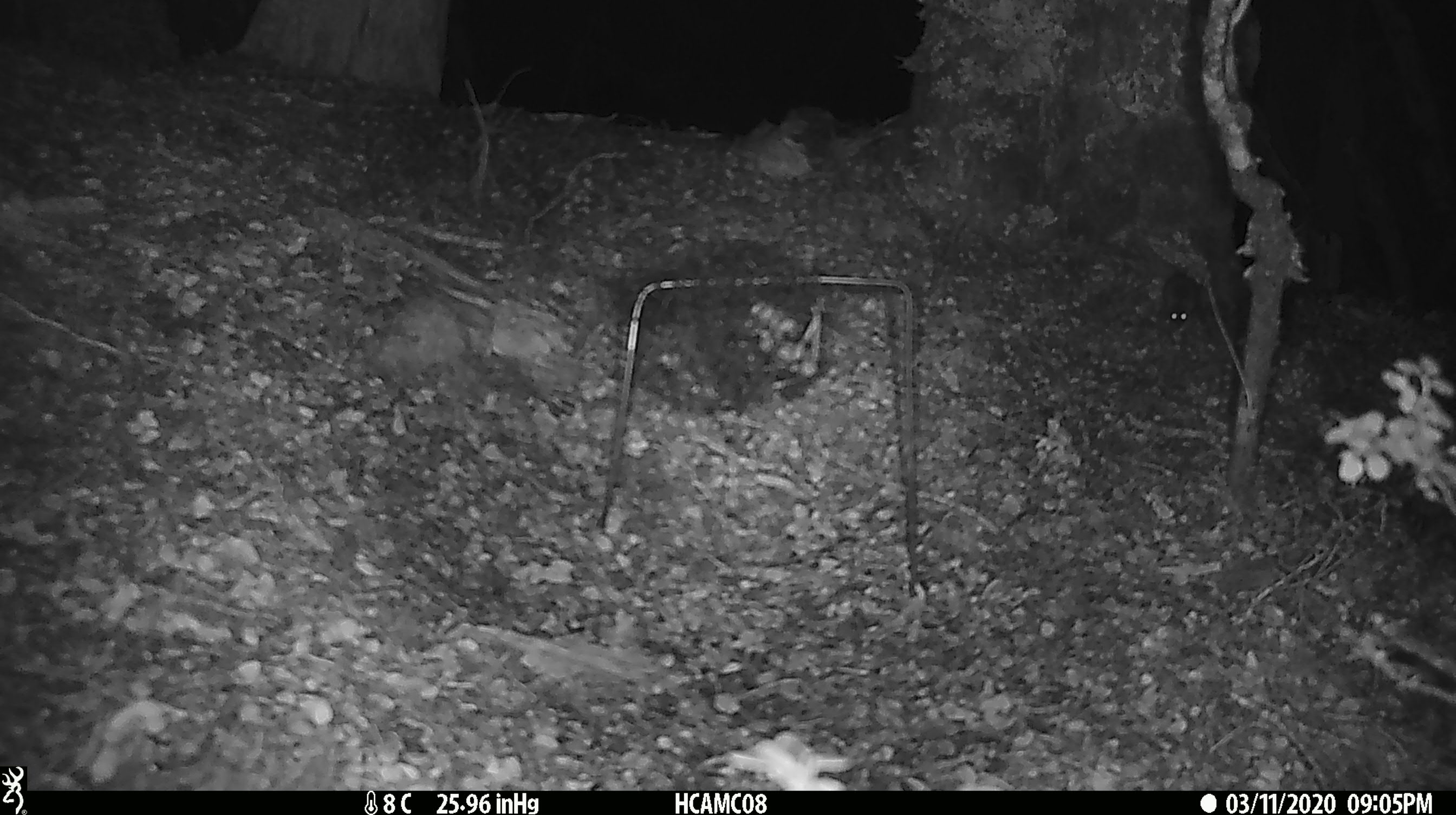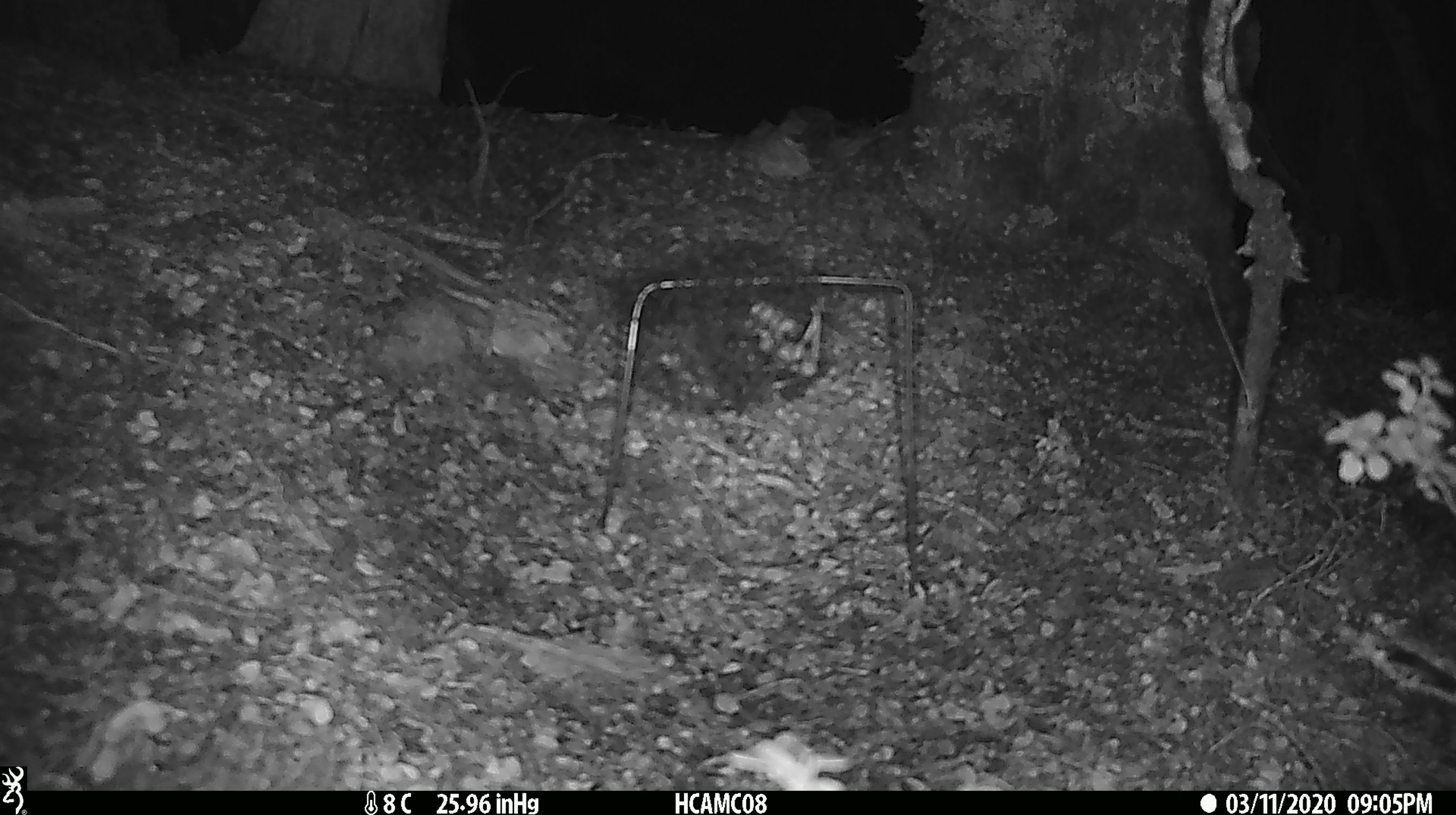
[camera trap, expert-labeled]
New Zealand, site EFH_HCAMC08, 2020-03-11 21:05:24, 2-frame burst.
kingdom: Animalia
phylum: Chordata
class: Mammalia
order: Rodentia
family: Muridae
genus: Mus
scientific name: Mus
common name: mouse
Mouse (Mus).